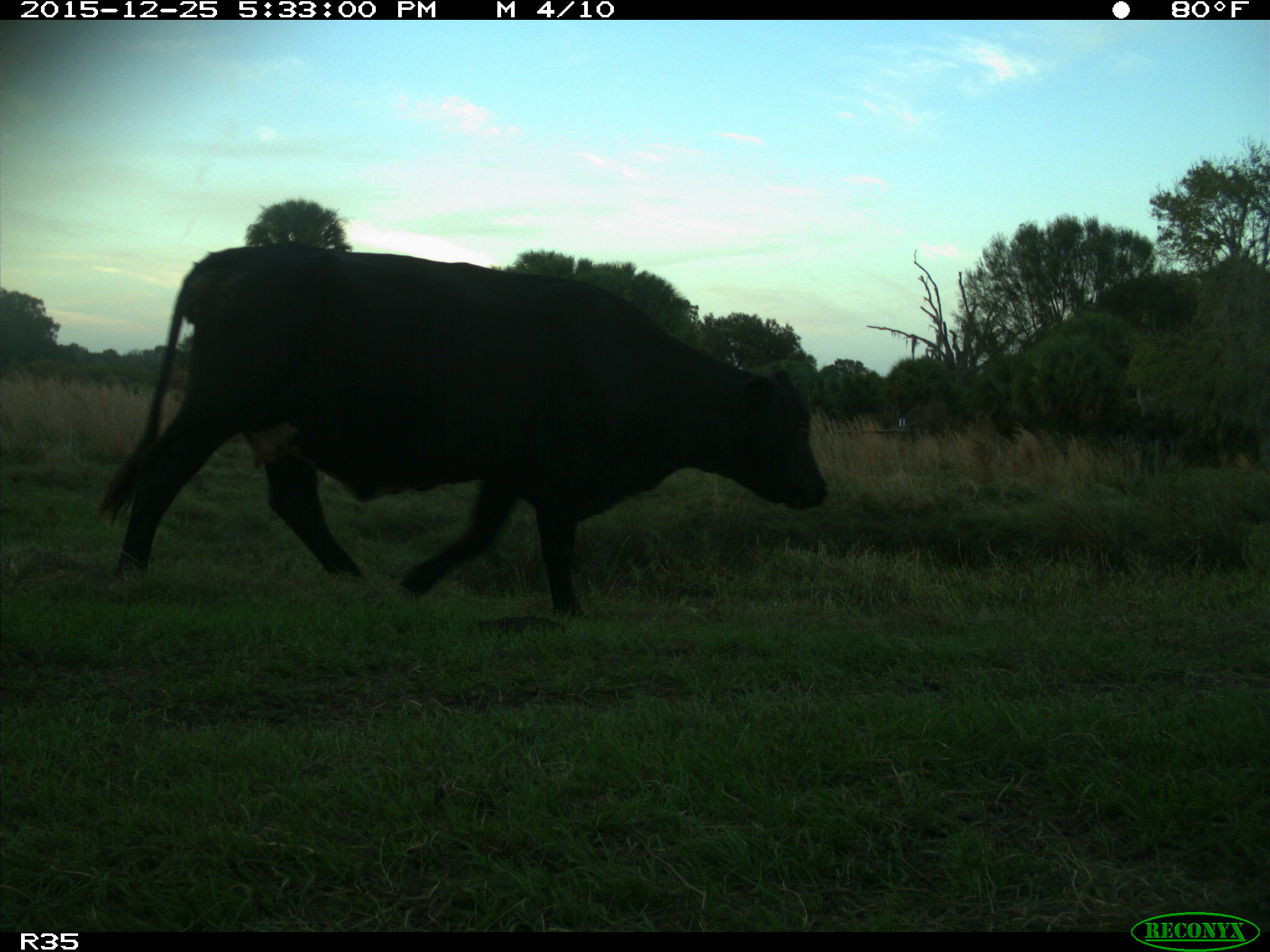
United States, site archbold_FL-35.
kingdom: Animalia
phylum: Chordata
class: Mammalia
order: Artiodactyla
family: Bovidae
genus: Bos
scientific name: Bos taurus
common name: domestic cow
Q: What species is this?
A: Bos taurus (domestic cow).